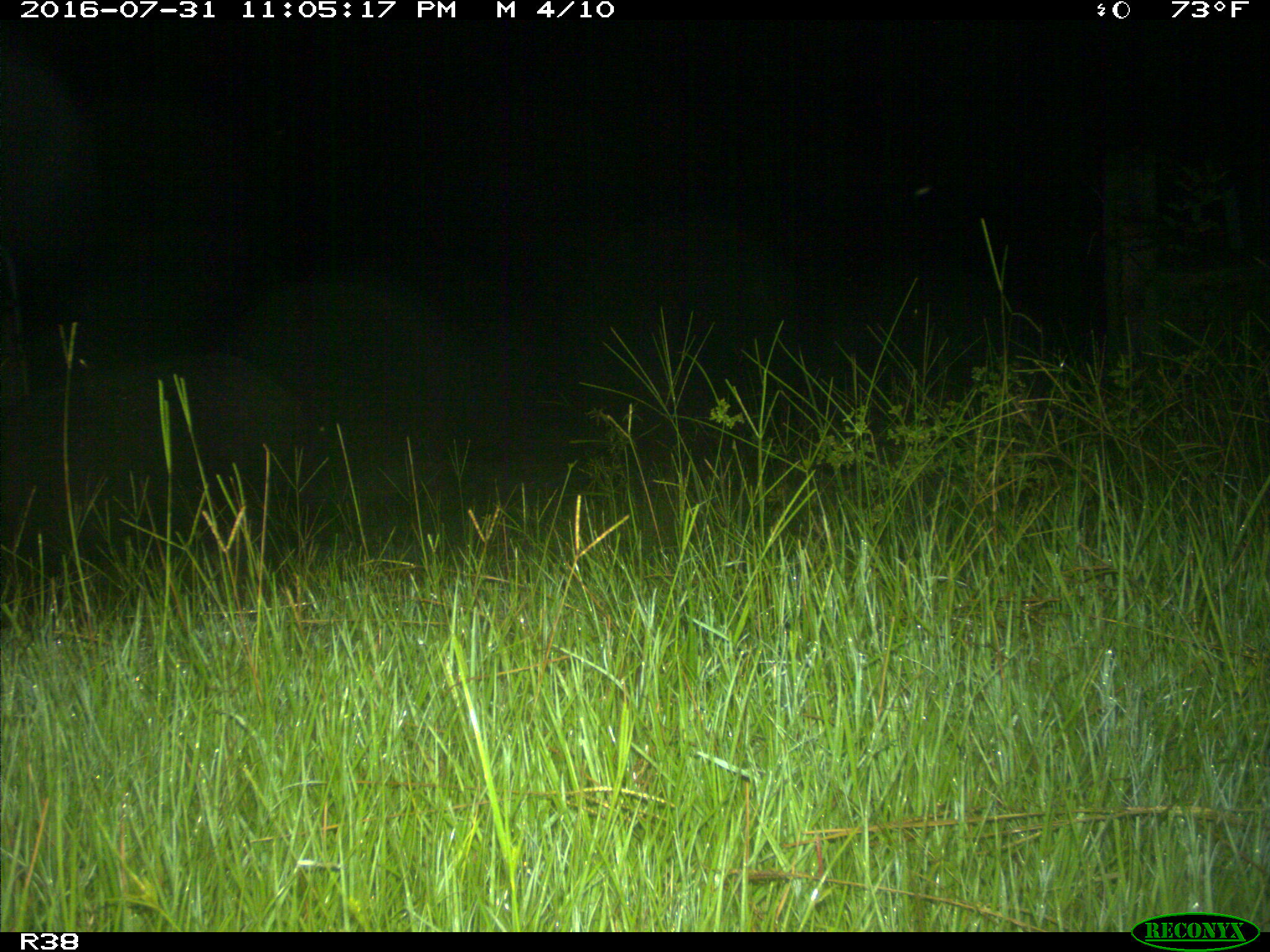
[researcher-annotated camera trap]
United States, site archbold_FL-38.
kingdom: Animalia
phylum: Chordata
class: Mammalia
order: Artiodactyla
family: Suidae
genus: Sus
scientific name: Sus scrofa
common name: wild boar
Sus scrofa (wild boar).